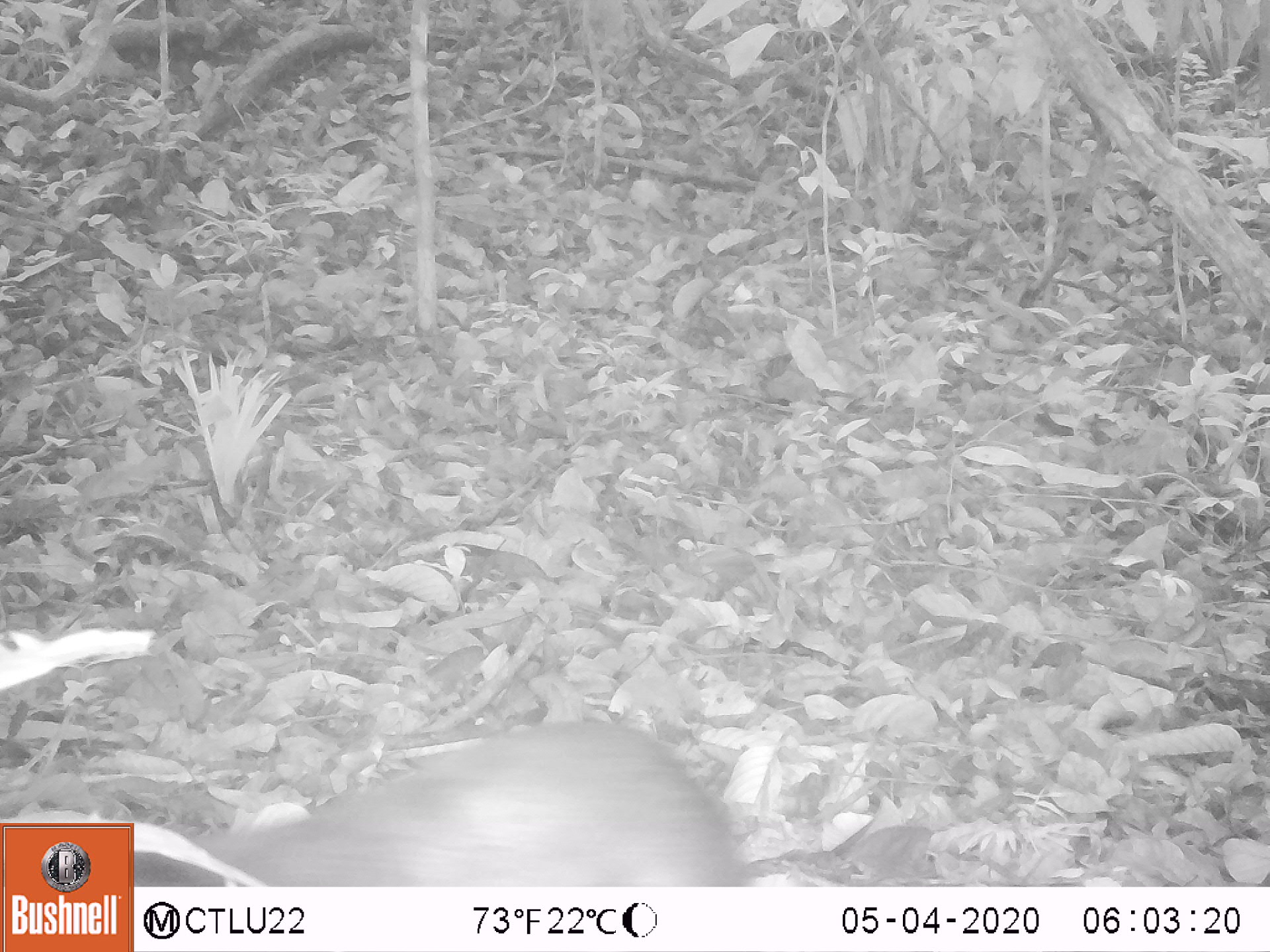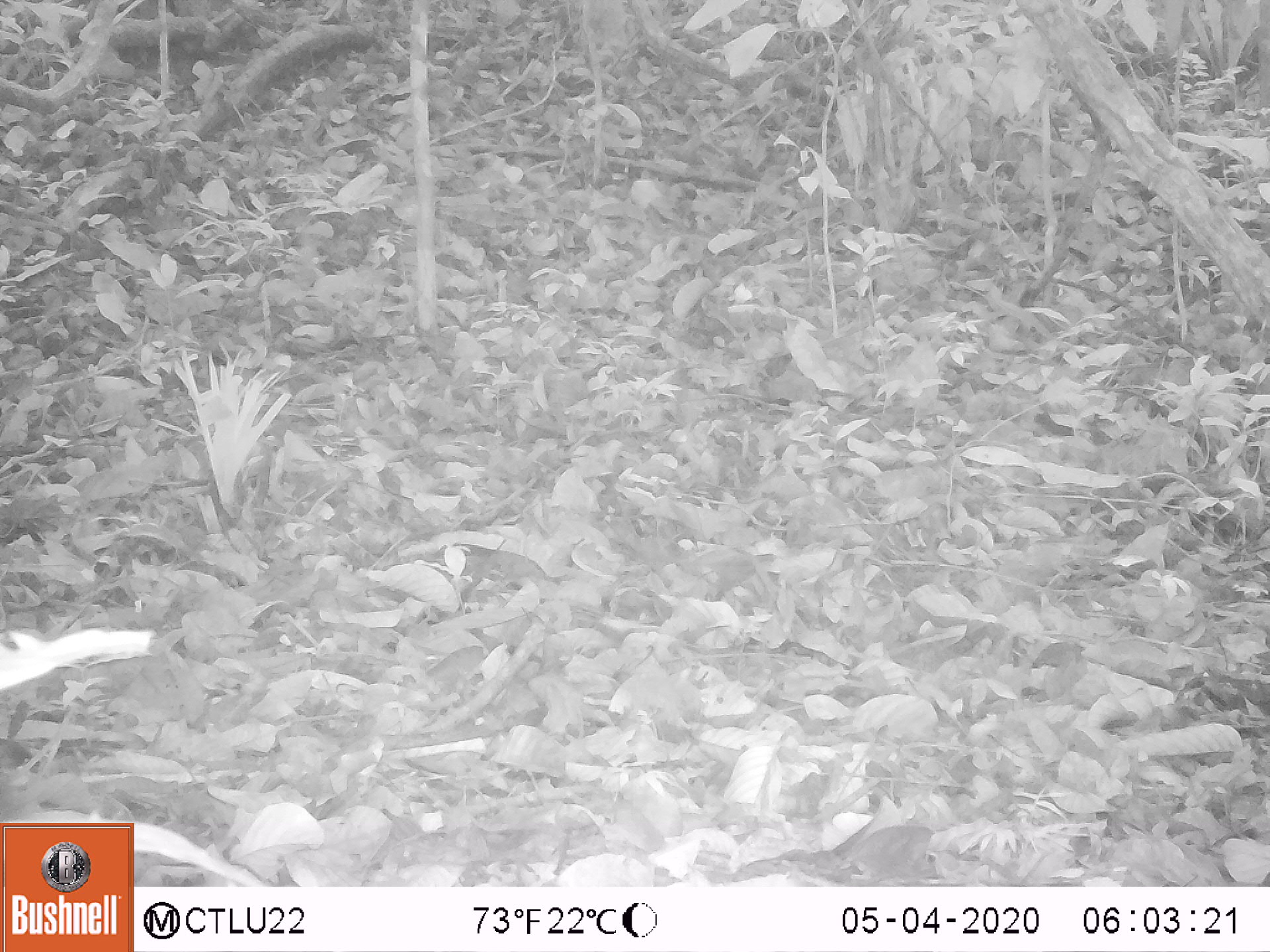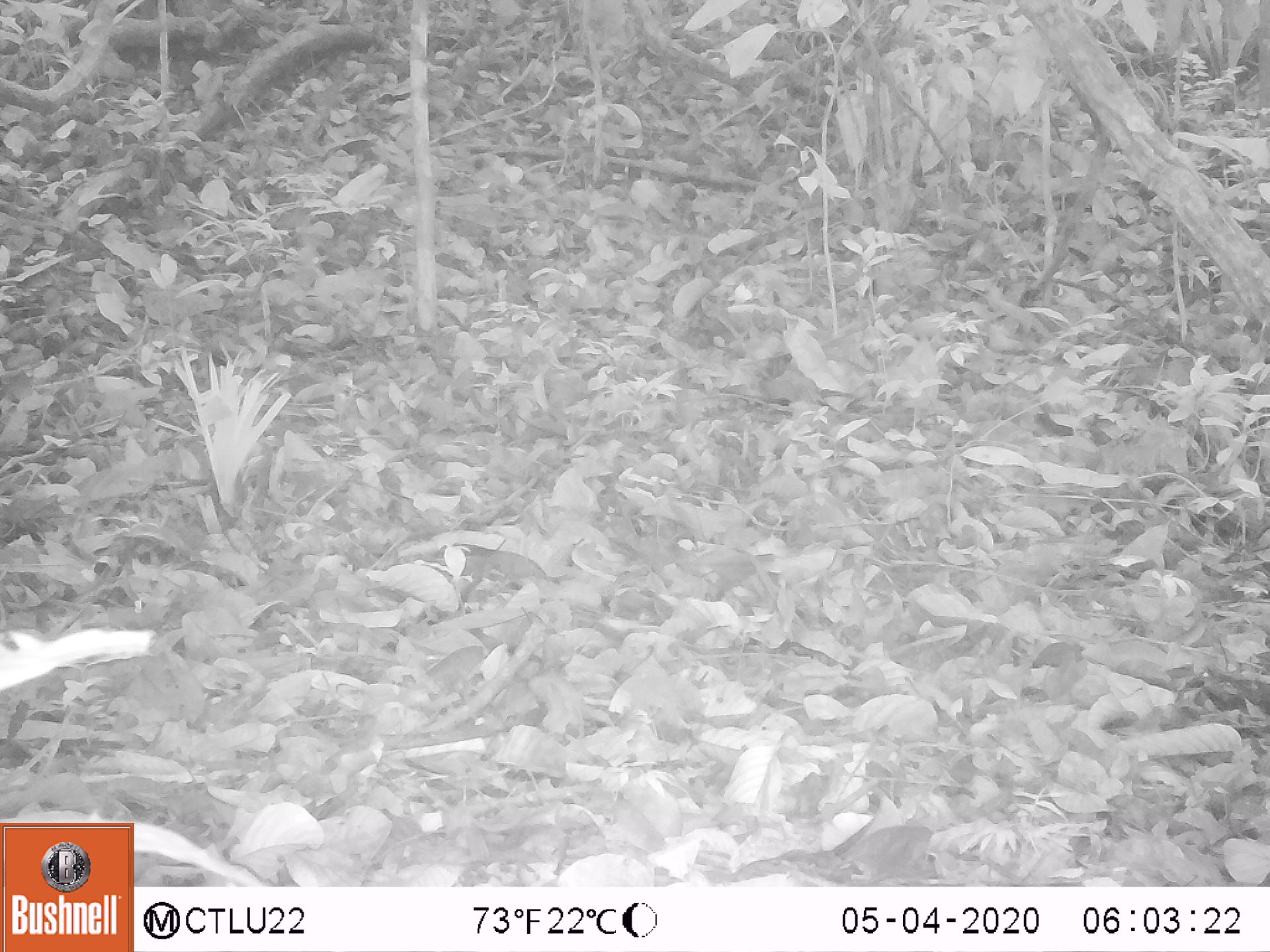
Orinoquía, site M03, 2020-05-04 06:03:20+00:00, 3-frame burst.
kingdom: Animalia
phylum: Chordata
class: Mammalia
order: Rodentia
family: Dasyproctidae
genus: Dasyprocta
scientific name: Dasyprocta fuliginosa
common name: black agouti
Black agouti (Dasyprocta fuliginosa).